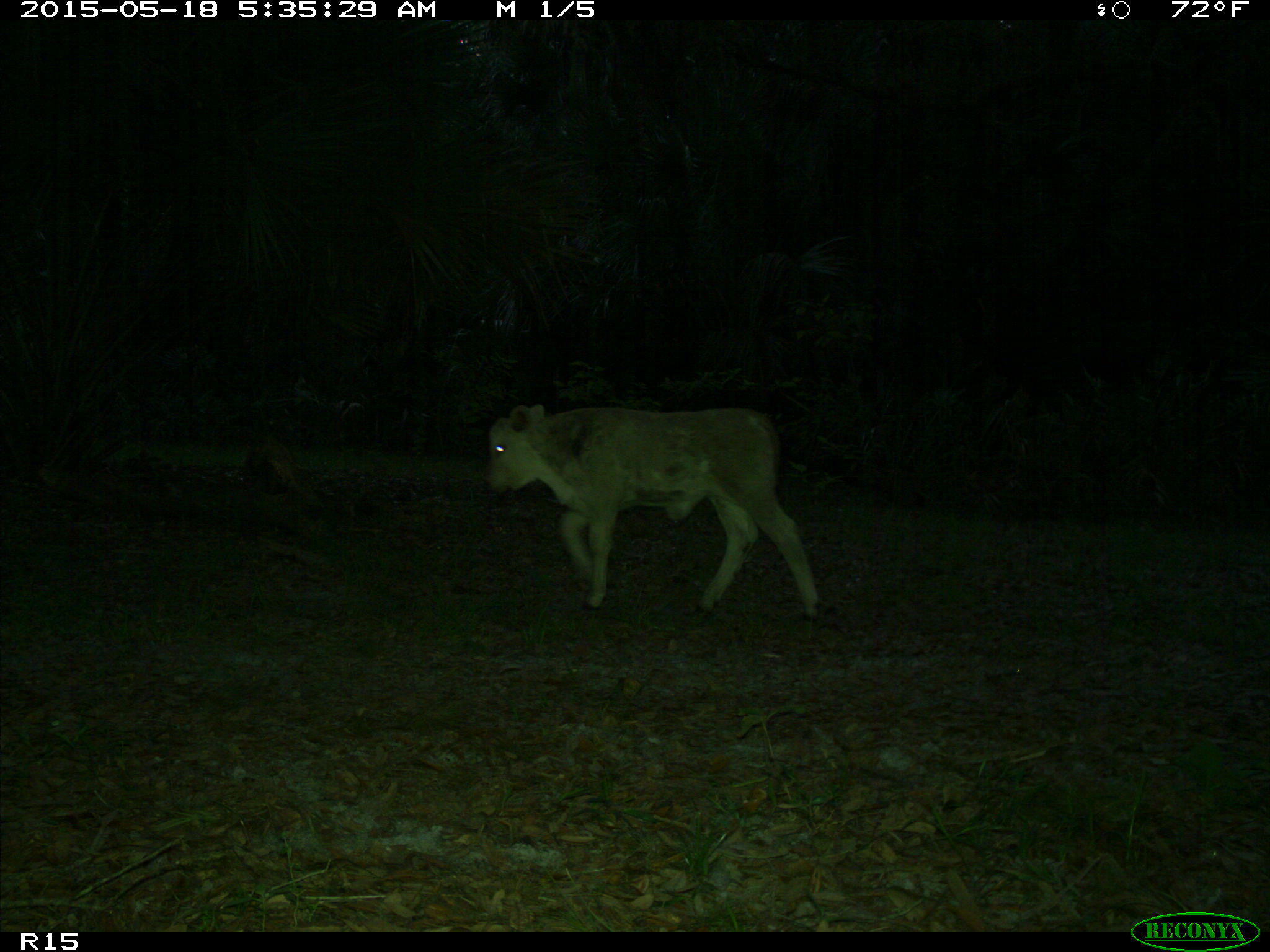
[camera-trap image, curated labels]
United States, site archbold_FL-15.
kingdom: Animalia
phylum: Chordata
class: Mammalia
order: Artiodactyla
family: Bovidae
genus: Bos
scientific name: Bos taurus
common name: domestic cow